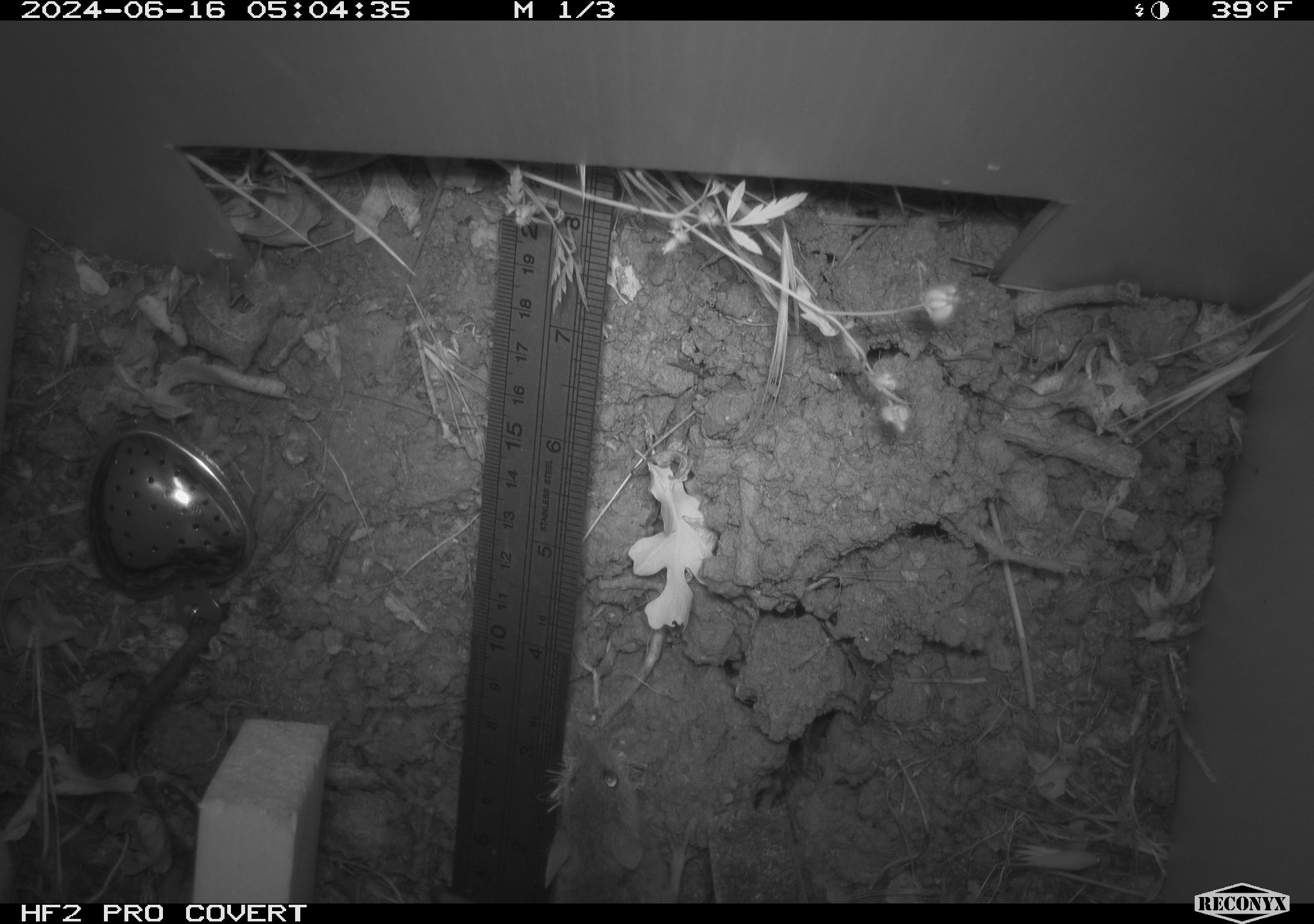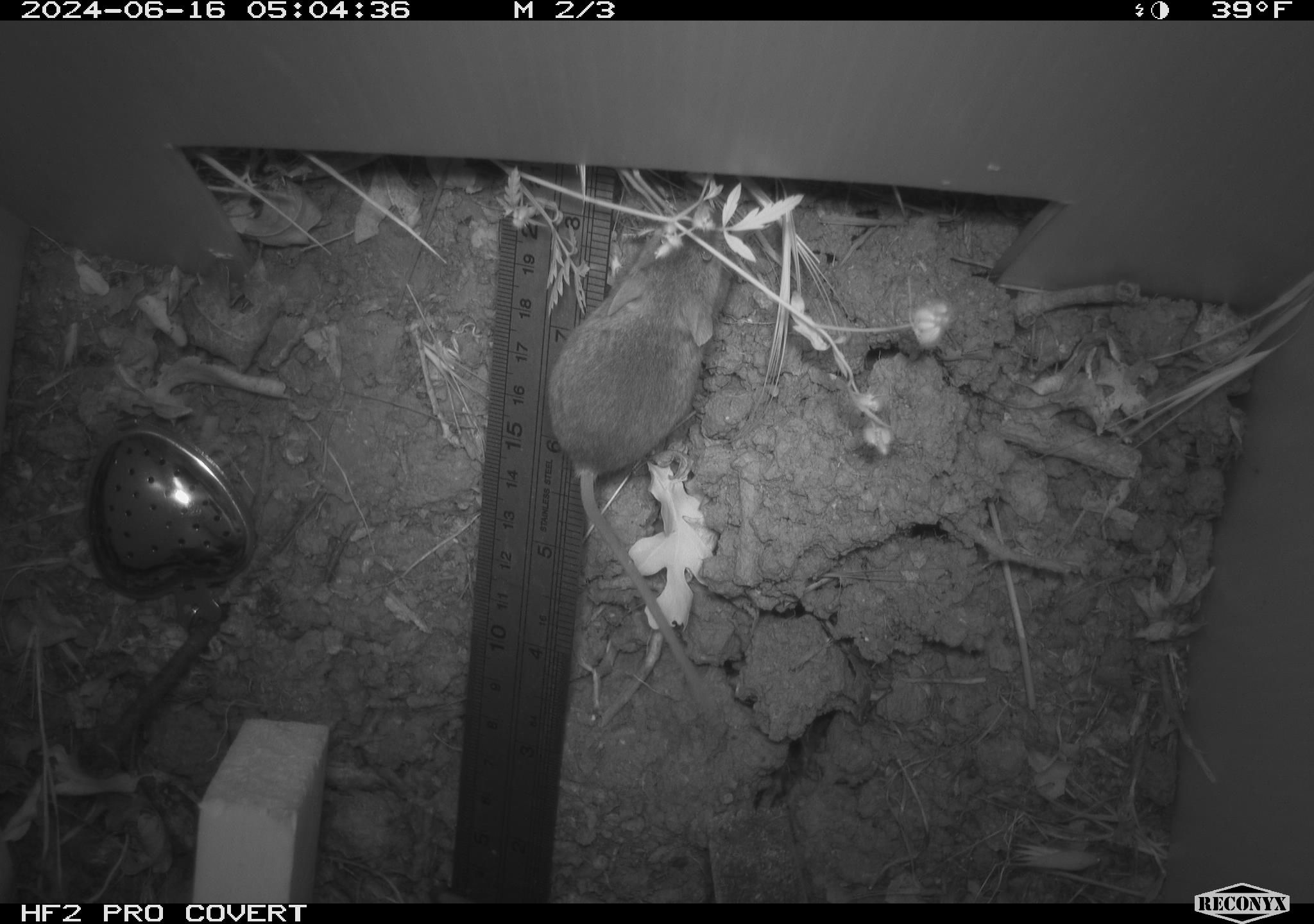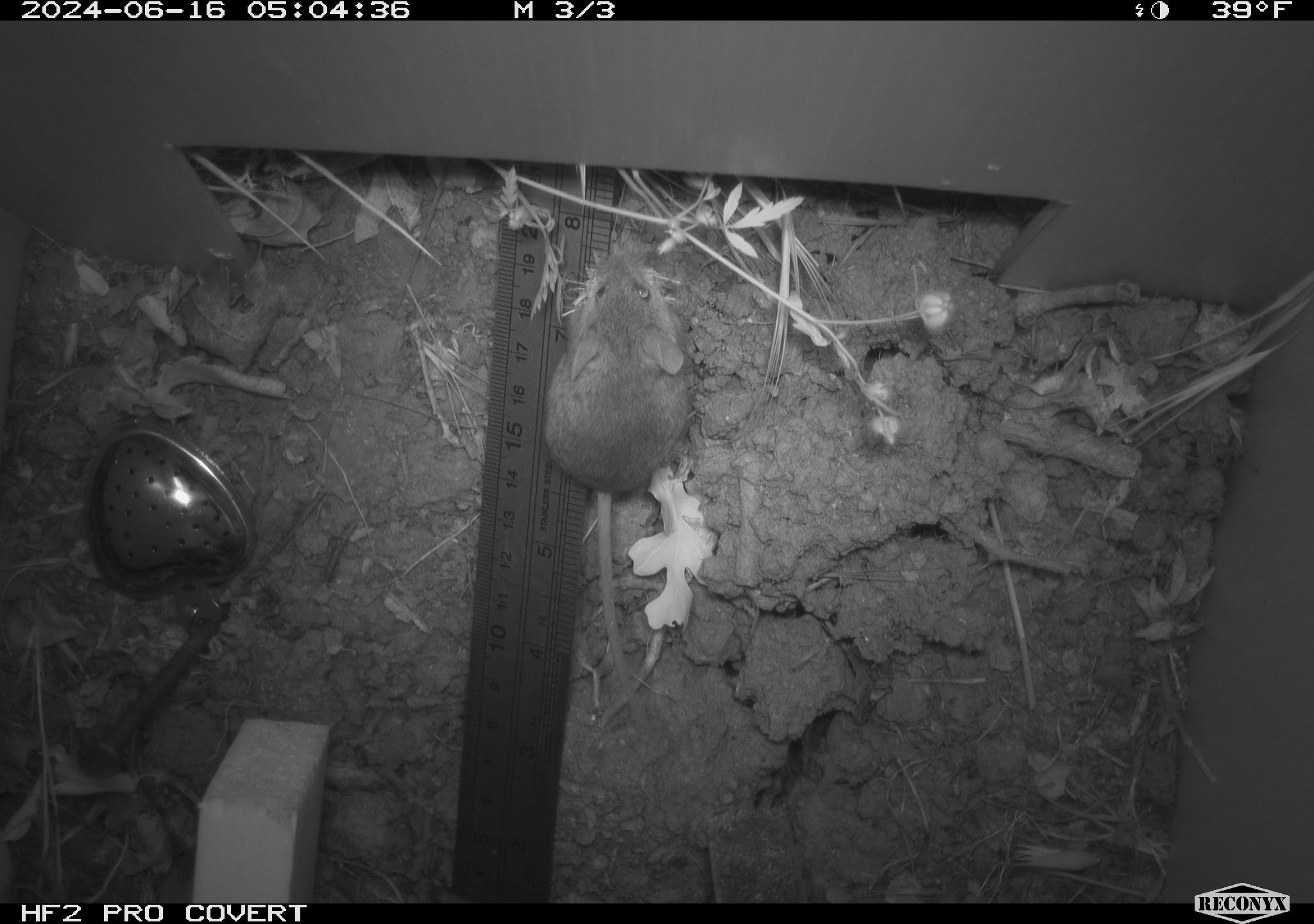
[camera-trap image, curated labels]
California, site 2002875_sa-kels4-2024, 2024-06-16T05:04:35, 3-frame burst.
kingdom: Animalia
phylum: Chordata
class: Mammalia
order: Rodentia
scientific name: Rodentia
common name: rodent